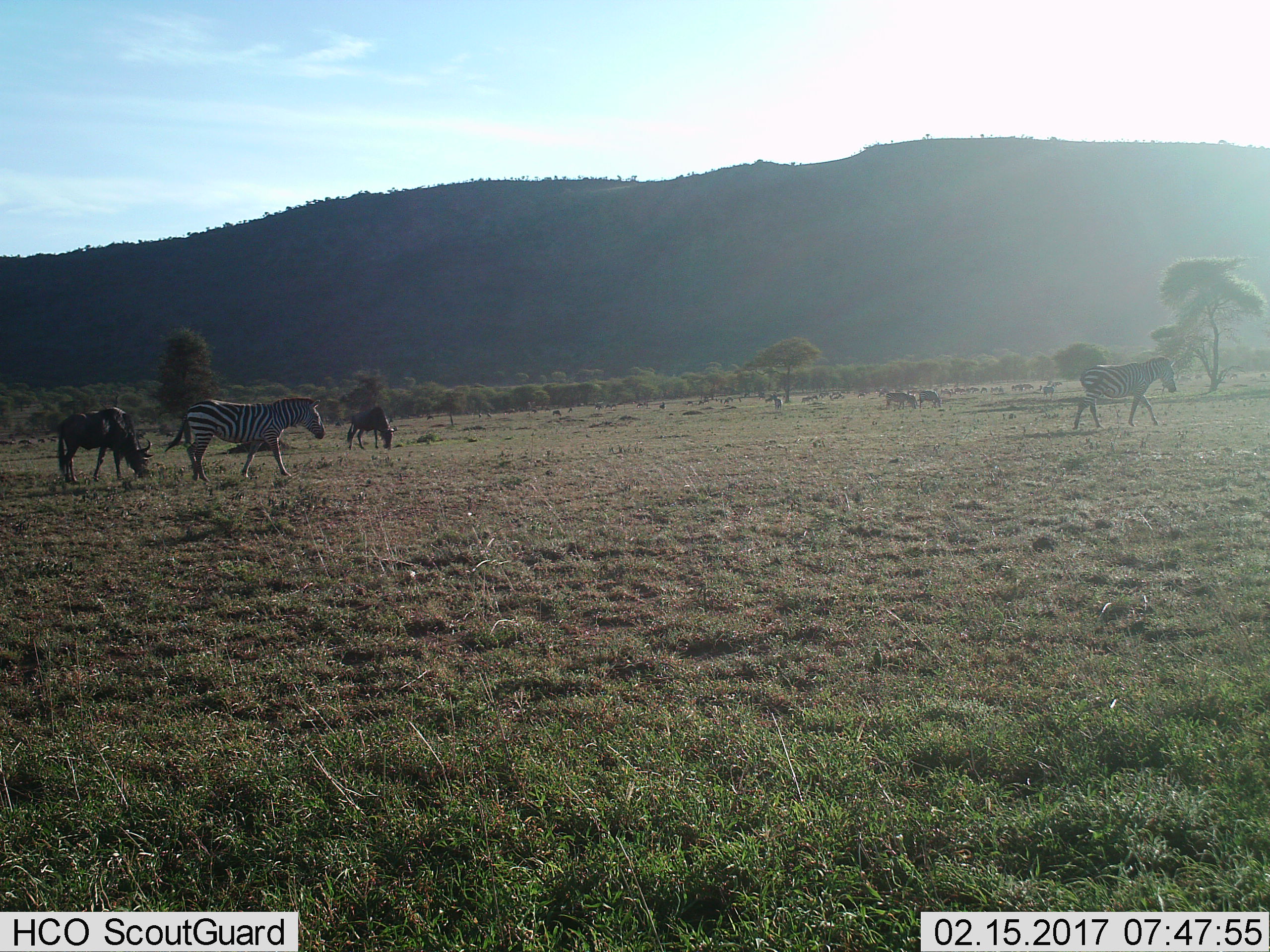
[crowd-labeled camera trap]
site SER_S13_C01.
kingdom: Animalia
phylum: Chordata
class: Mammalia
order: Artiodactyla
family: Bovidae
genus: Connochaetes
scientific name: Connochaetes taurinus taurinus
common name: blue wildebeest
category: wildebeestblue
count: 11-50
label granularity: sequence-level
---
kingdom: Animalia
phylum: Chordata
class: Mammalia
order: Perissodactyla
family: Equidae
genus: Equus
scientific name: Equus quagga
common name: plains zebra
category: zebraplains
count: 6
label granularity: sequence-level